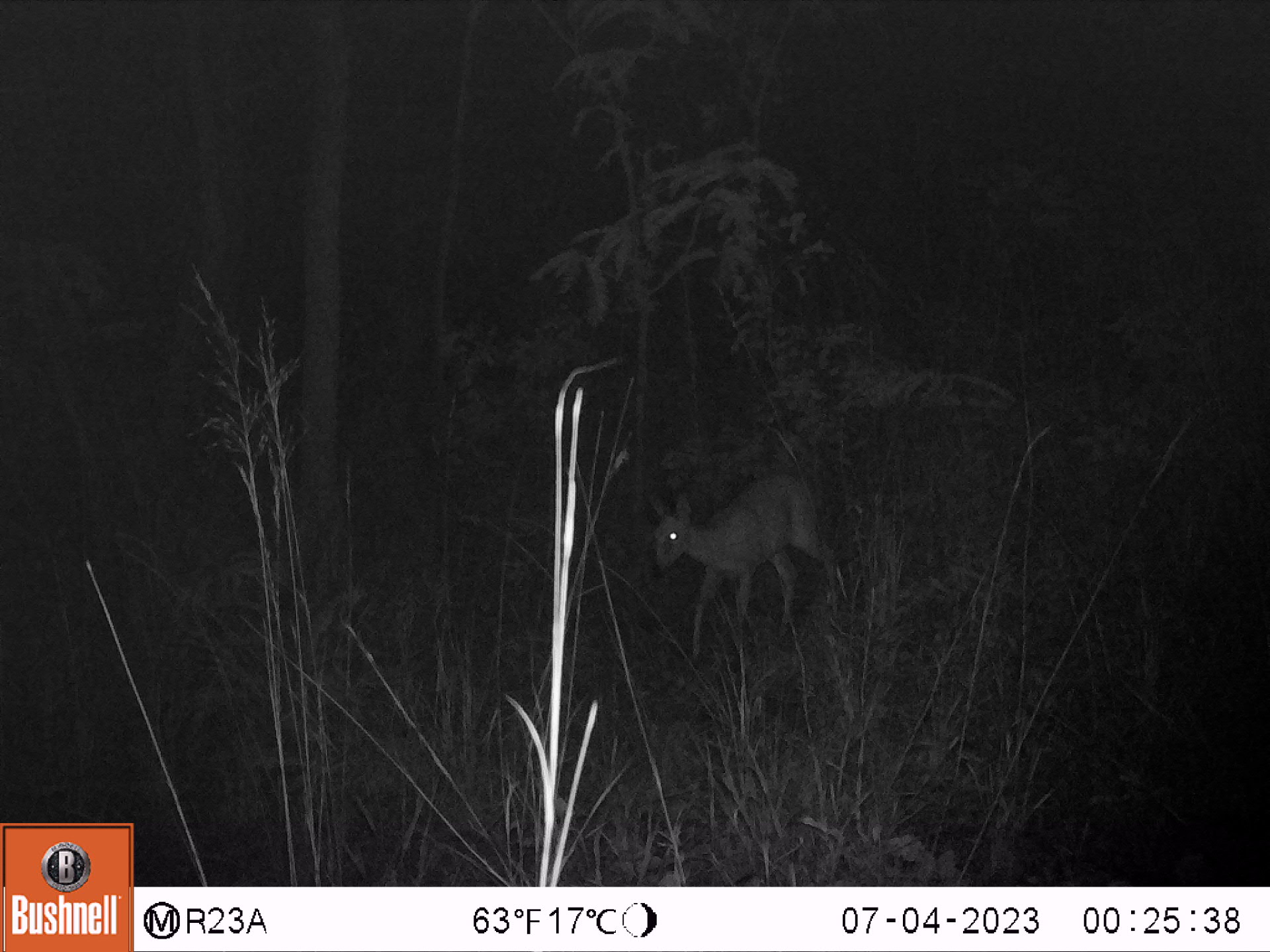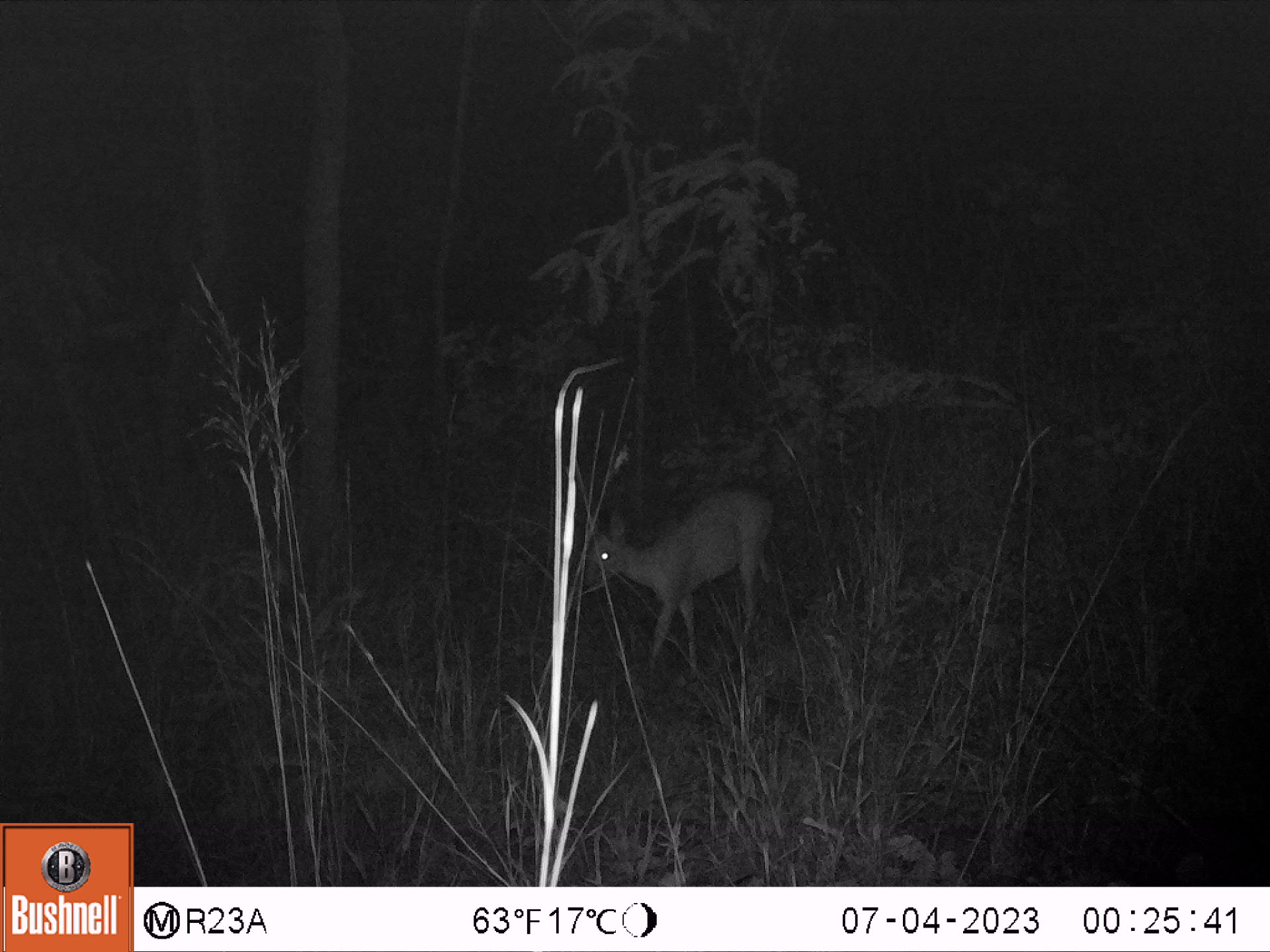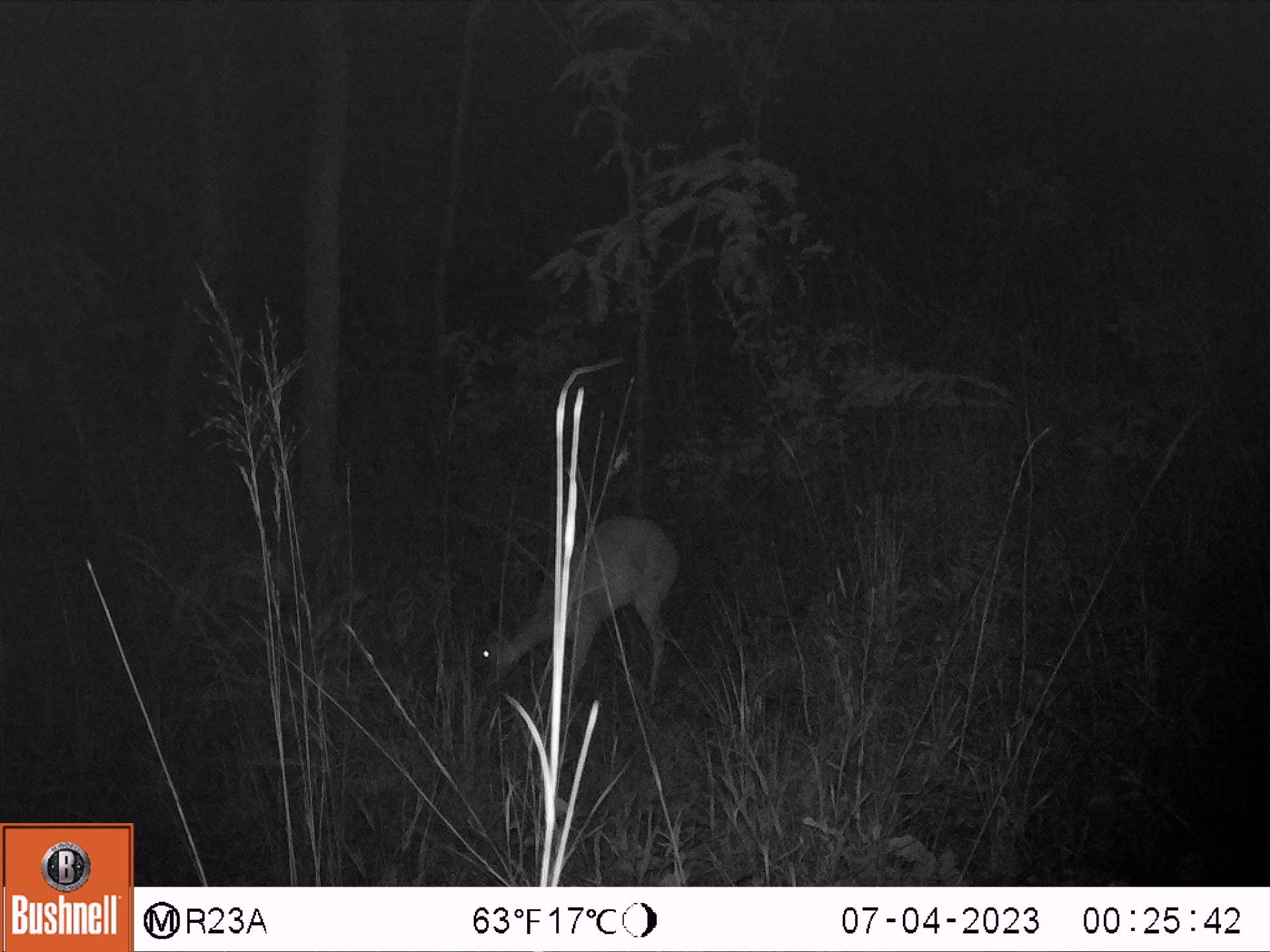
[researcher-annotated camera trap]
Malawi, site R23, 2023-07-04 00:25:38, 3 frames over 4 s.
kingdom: Animalia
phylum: Chordata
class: Mammalia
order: Artiodactyla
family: Bovidae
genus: Sylvicapra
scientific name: Sylvicapra grimmia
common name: common duiker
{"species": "common duiker (Sylvicapra grimmia)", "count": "1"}